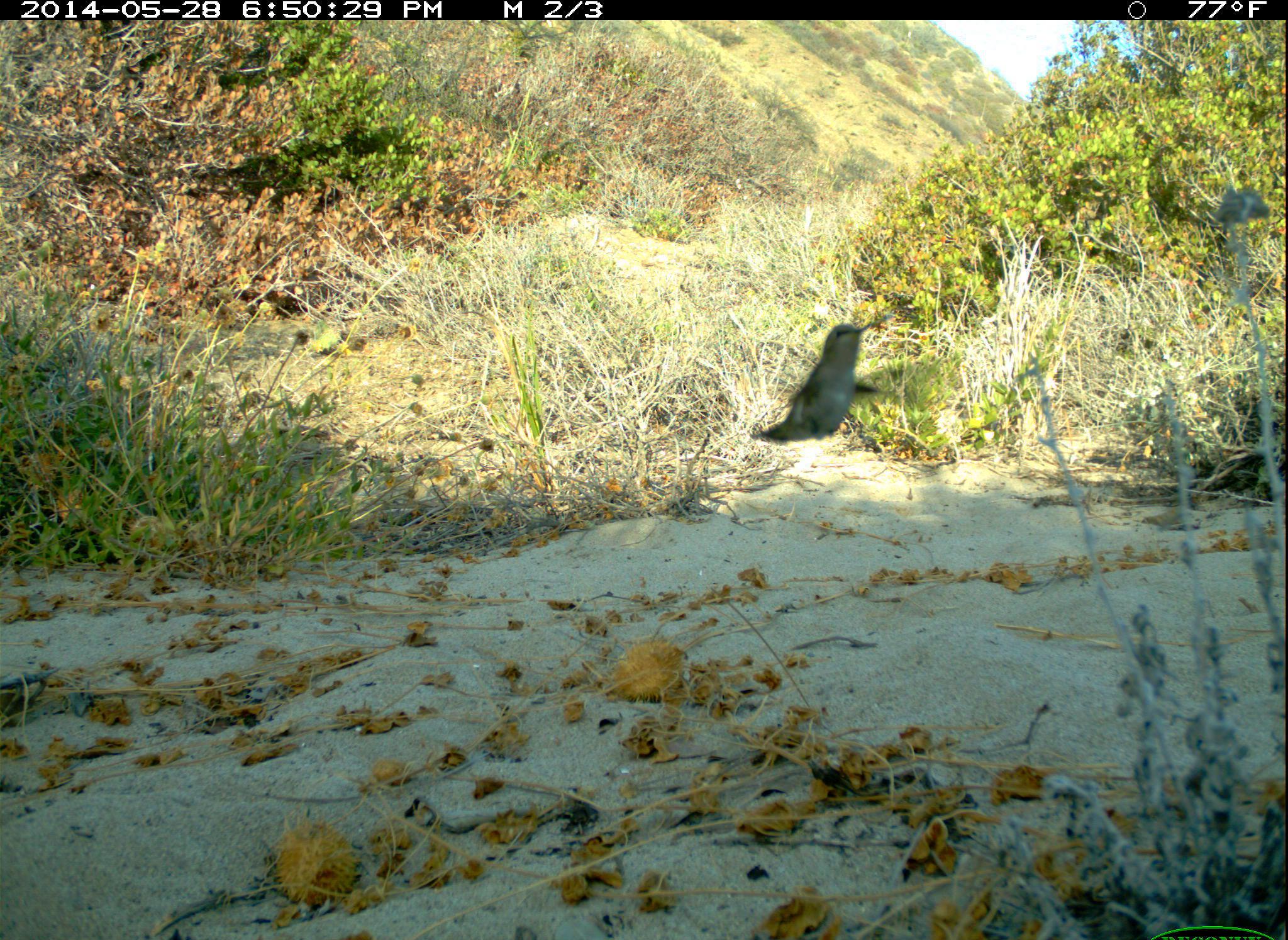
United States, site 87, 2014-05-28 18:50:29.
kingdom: Animalia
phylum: Chordata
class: Aves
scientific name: Aves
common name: bird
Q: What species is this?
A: Bird (Aves).